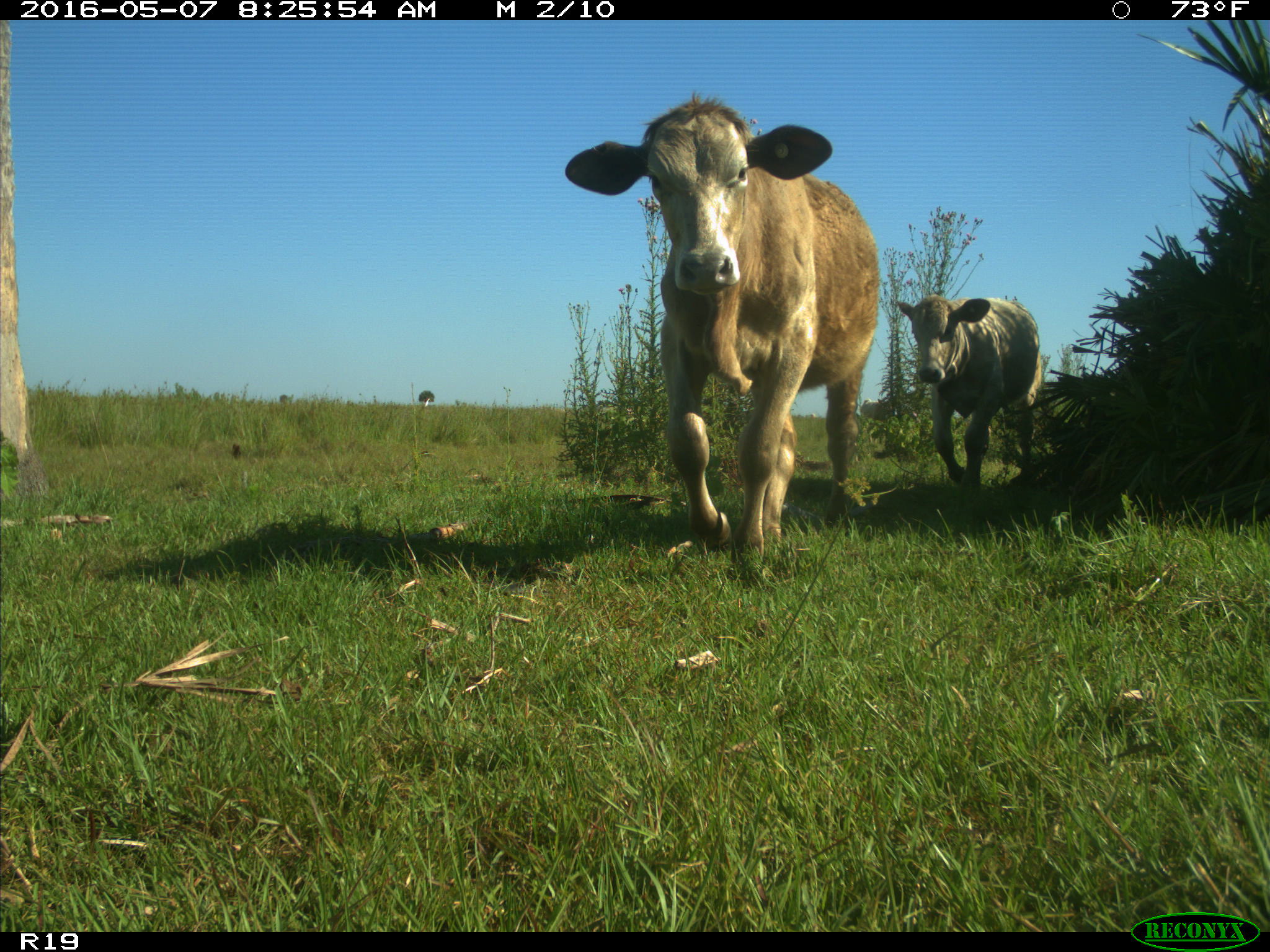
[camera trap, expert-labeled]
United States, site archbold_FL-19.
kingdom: Animalia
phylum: Chordata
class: Mammalia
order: Artiodactyla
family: Bovidae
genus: Bos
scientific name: Bos taurus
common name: domestic cow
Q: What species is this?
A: Bos taurus (domestic cow).